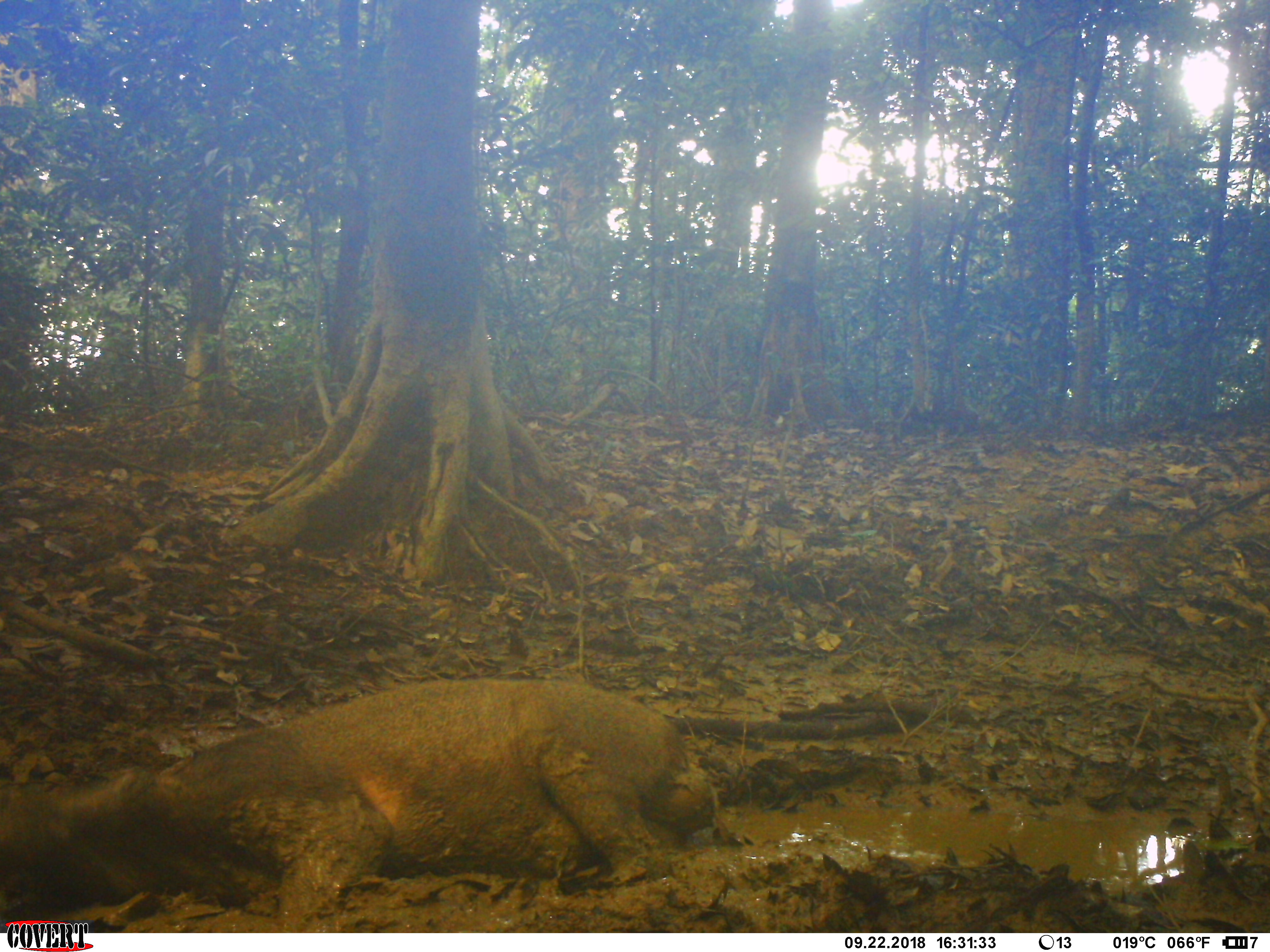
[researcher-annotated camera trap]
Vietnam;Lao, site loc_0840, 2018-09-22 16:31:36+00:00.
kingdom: Animalia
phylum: Chordata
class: Mammalia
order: Artiodactyla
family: Suidae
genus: Sus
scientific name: Sus scrofa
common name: eurasian wild pig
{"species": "eurasian wild pig (Sus scrofa)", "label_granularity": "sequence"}